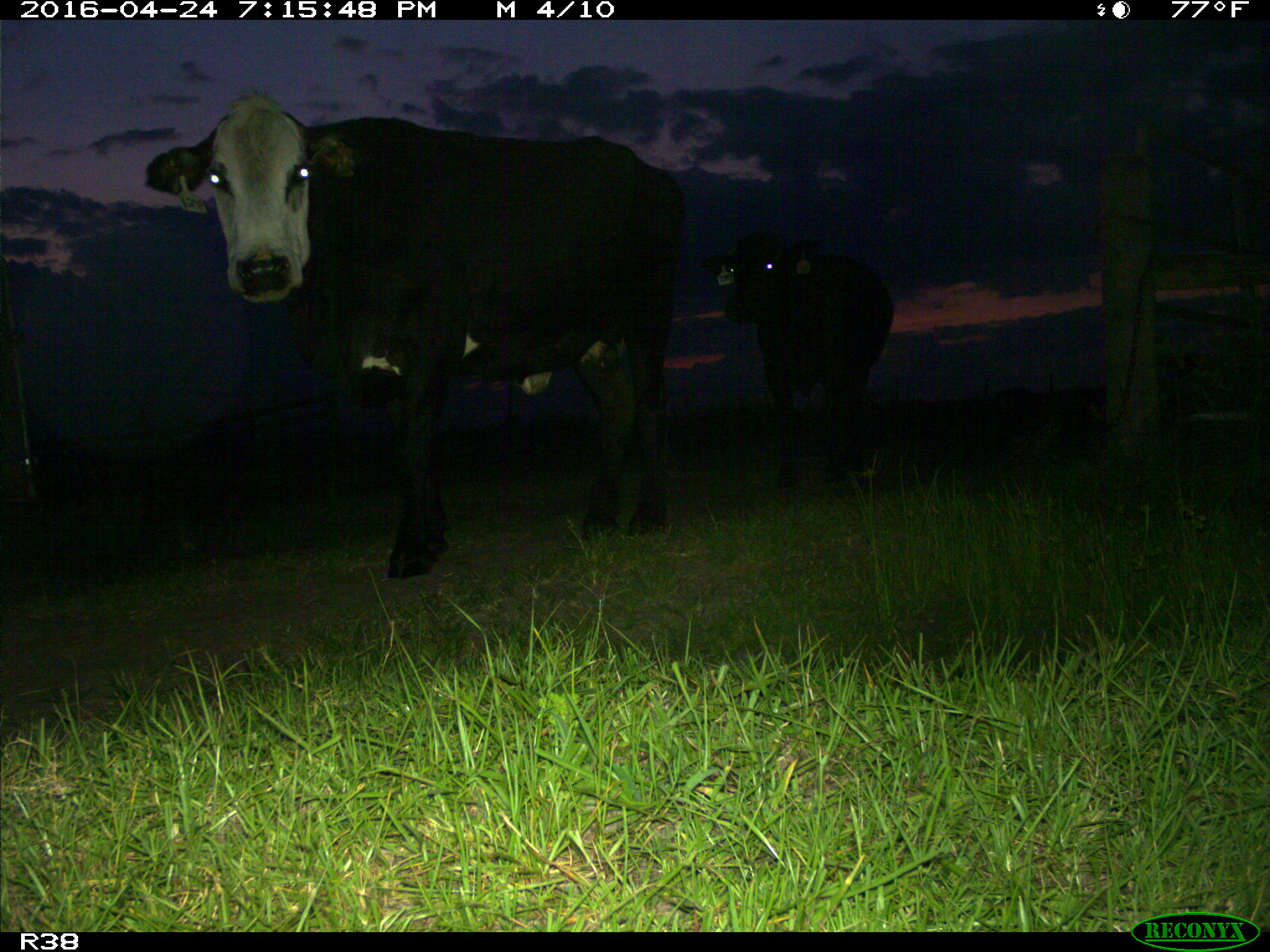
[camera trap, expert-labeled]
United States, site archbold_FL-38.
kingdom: Animalia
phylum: Chordata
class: Mammalia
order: Artiodactyla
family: Bovidae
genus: Bos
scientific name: Bos taurus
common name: domestic cow